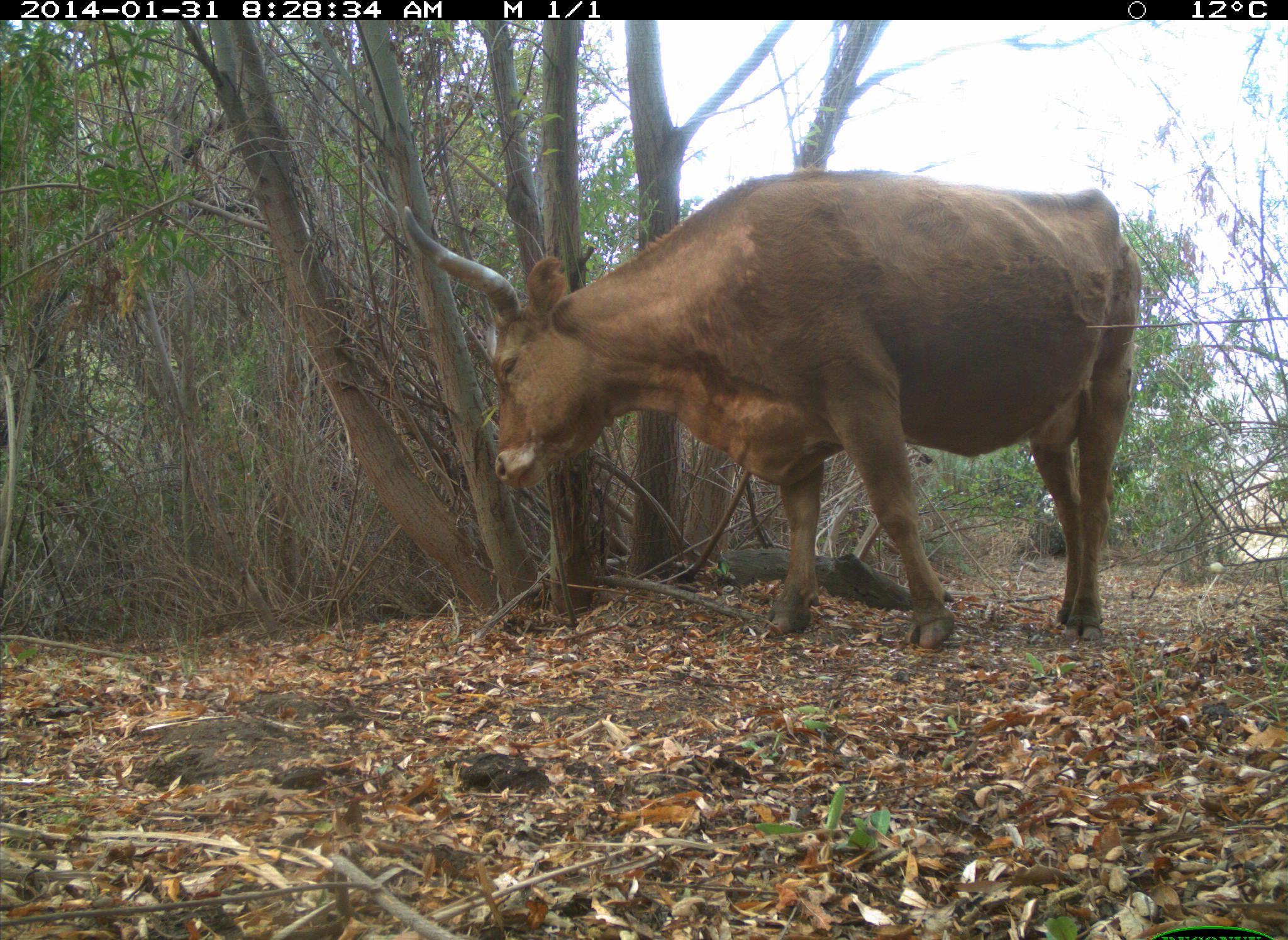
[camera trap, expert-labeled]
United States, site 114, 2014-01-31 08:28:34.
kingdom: Animalia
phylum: Chordata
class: Mammalia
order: Artiodactyla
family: Bovidae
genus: Bos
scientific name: Bos taurus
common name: cow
Cow (Bos taurus).